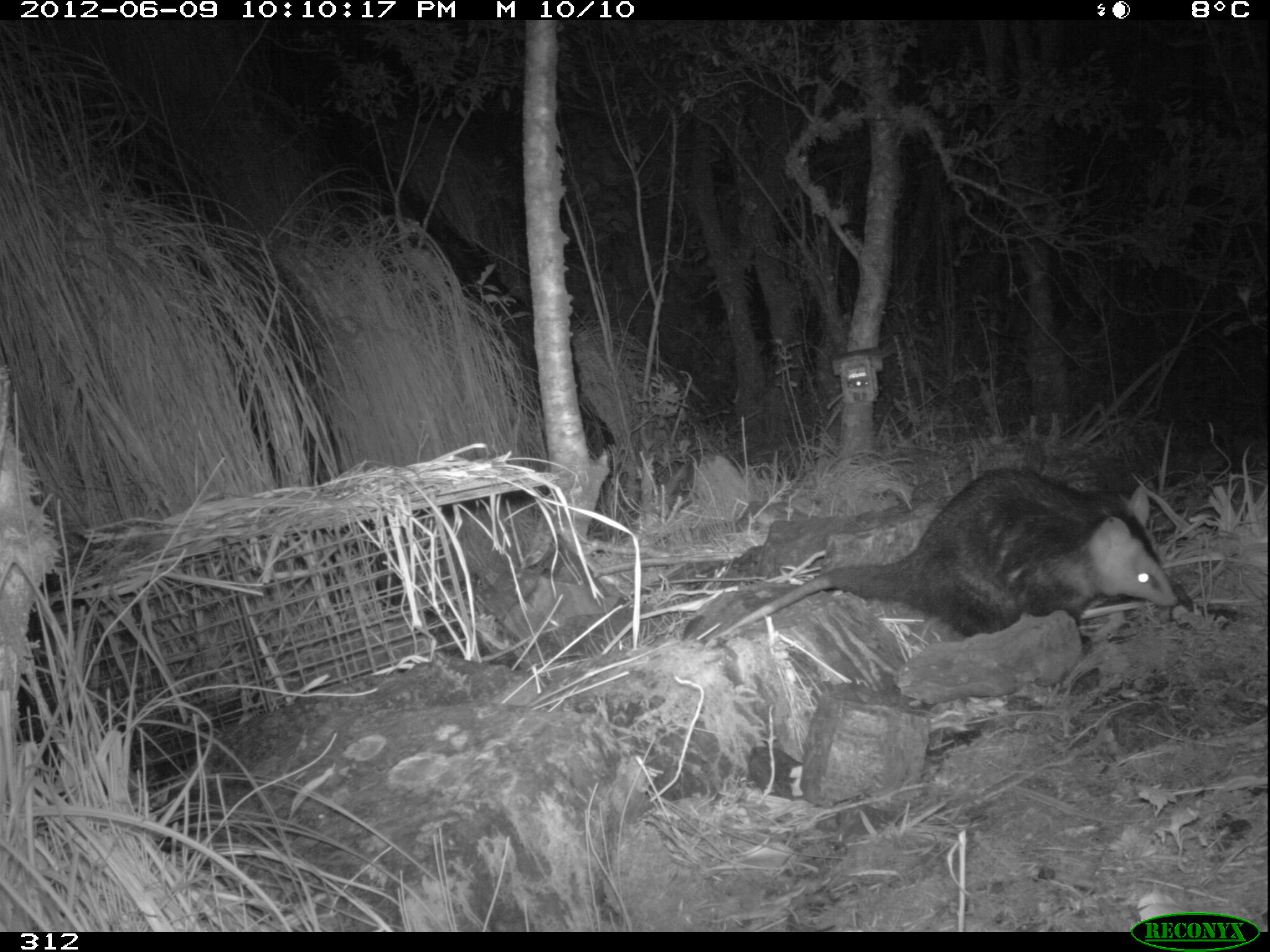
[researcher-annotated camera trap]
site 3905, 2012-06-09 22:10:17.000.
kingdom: Animalia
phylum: Chordata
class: Mammalia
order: Didelphimorphia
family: Didelphidae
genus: Didelphis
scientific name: Didelphis pernigra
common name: andean white-eared opossum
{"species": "Didelphis pernigra (andean white-eared opossum)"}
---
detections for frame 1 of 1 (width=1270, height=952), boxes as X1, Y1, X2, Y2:
didelphis pernigra: 711, 461, 1177, 636